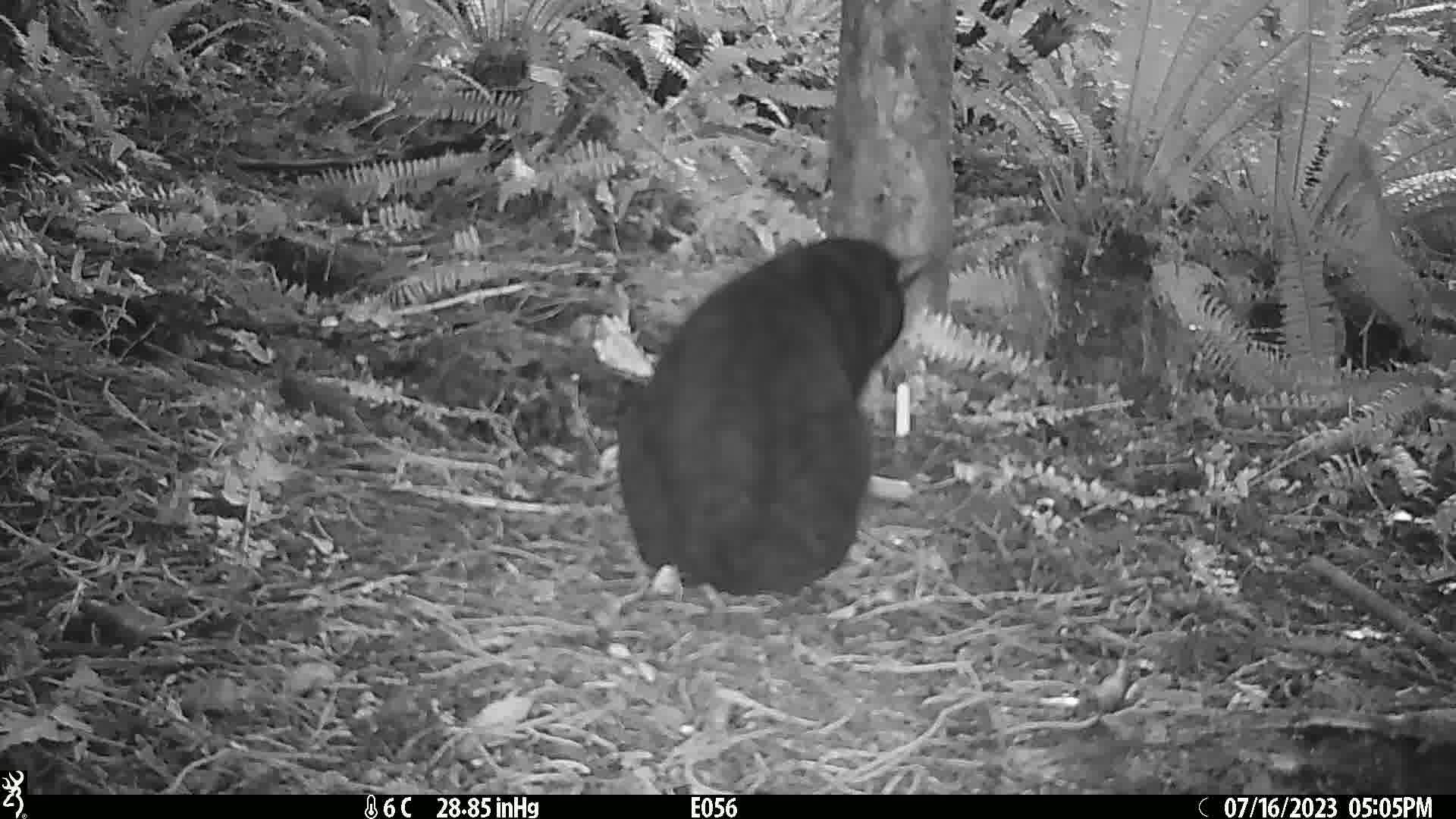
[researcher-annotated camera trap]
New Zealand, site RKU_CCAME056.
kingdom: Animalia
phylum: Chordata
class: Mammalia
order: Carnivora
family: Felidae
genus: Felis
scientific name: Felis catus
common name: domestic cat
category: cat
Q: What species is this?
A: Cat (domestic cat) (Felis catus).